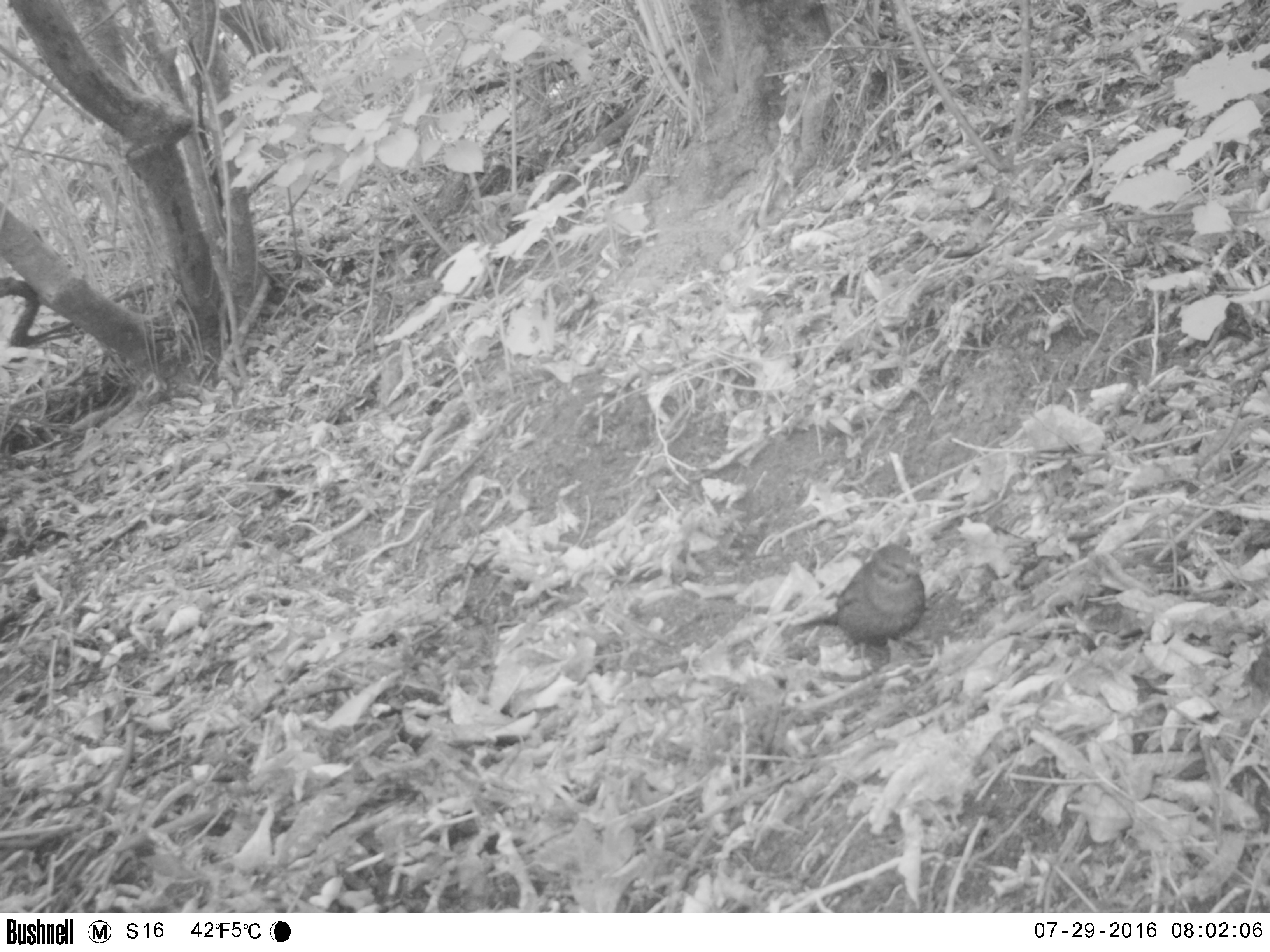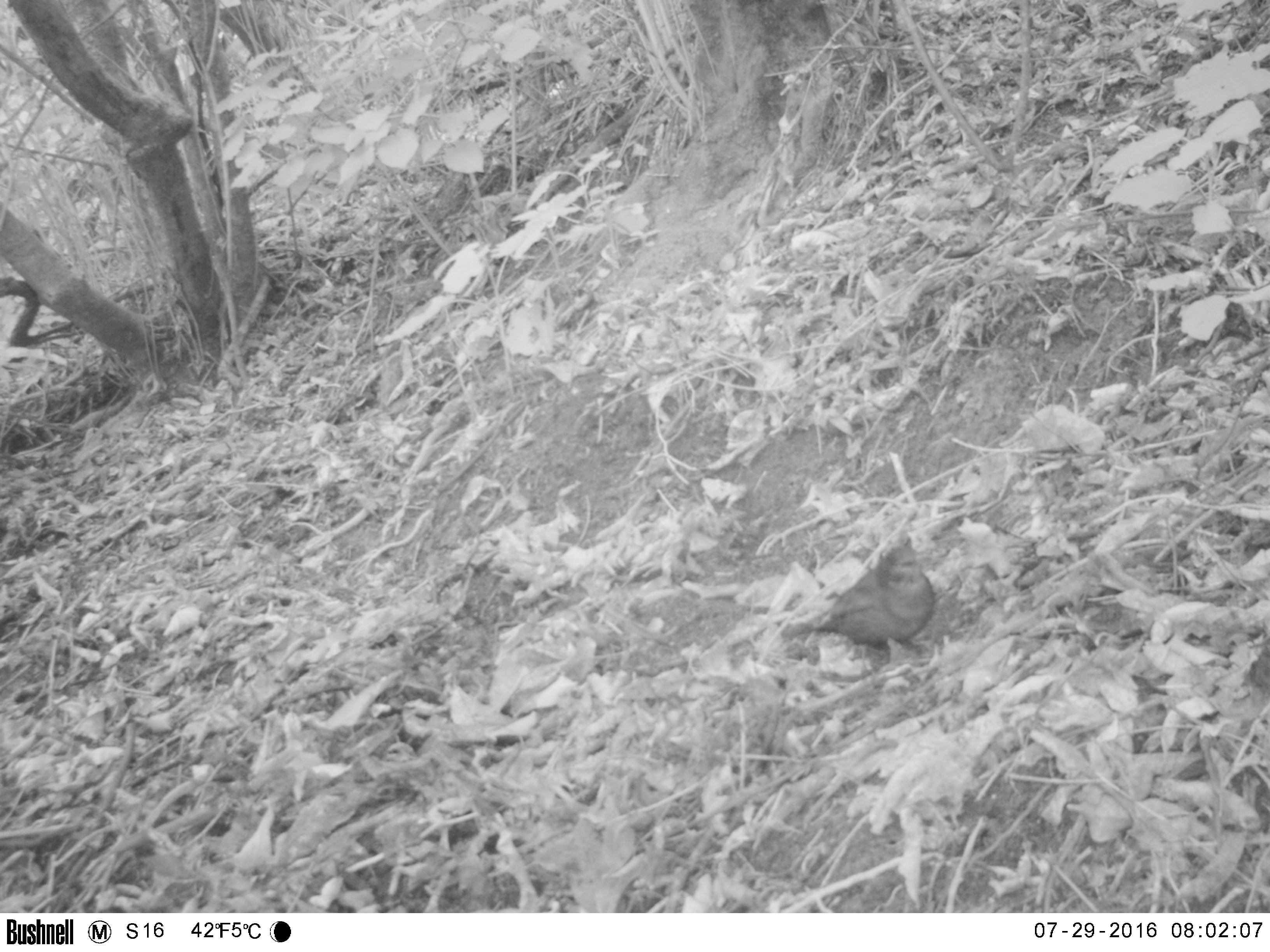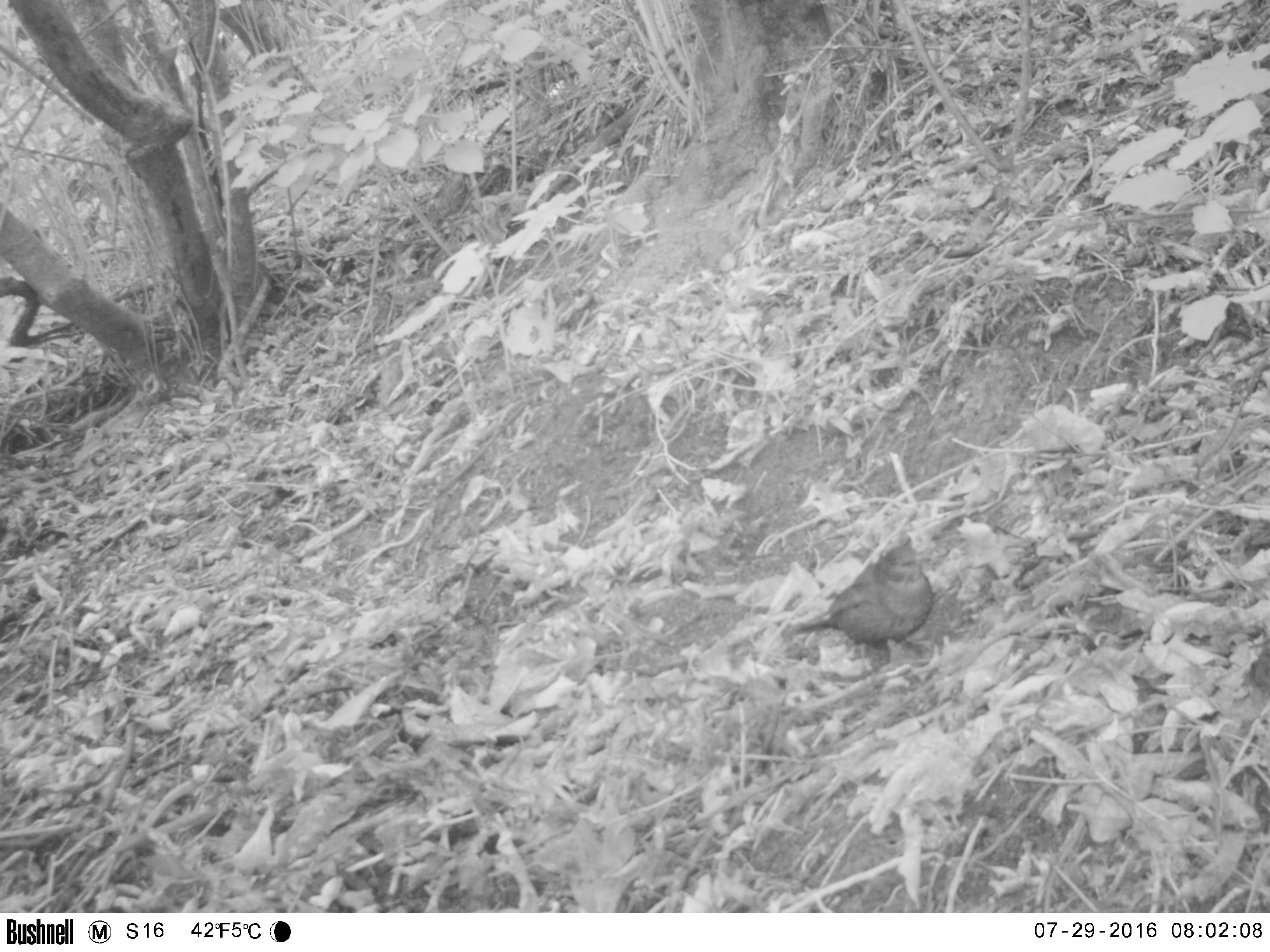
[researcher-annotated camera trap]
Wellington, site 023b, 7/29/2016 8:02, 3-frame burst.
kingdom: Animalia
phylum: Chordata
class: Aves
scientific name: Aves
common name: bird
Bird (Aves).